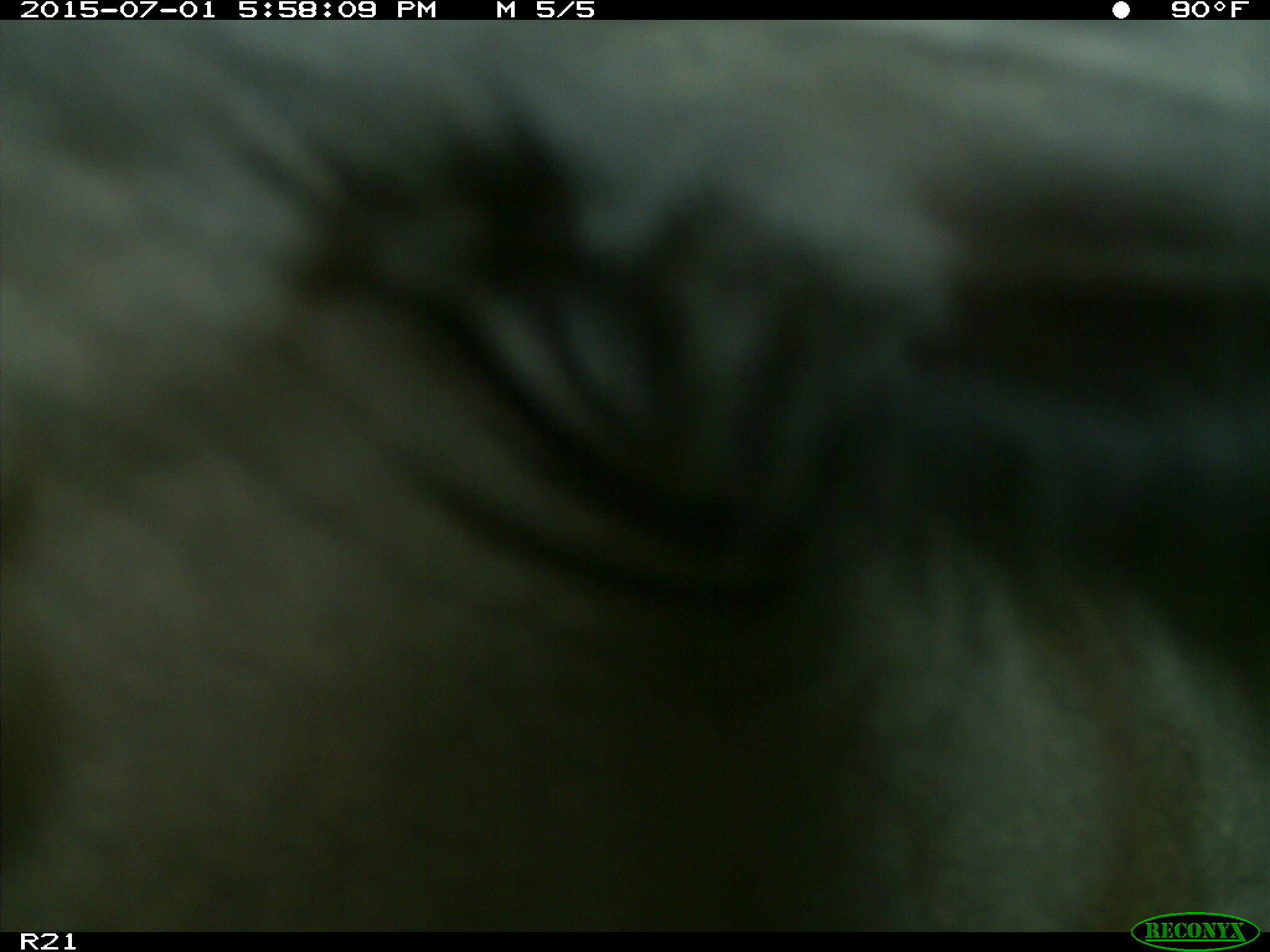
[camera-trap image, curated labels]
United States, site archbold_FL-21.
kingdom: Animalia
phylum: Chordata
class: Mammalia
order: Artiodactyla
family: Bovidae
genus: Bos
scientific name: Bos taurus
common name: domestic cow